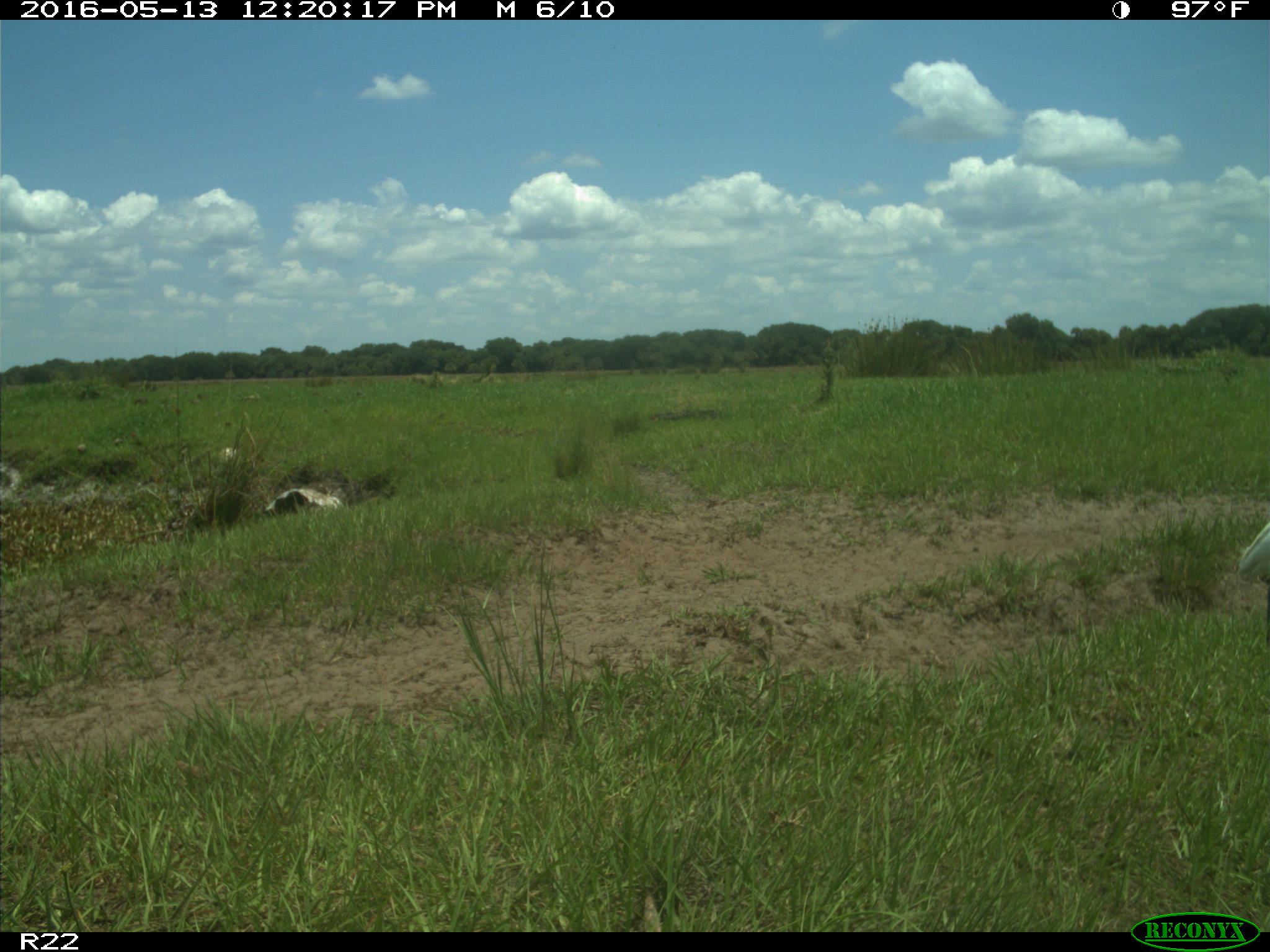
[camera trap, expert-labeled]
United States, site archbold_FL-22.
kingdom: Animalia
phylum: Chordata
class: Aves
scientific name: Aves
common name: birds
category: unidentified bird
Unidentified bird (birds) (Aves).